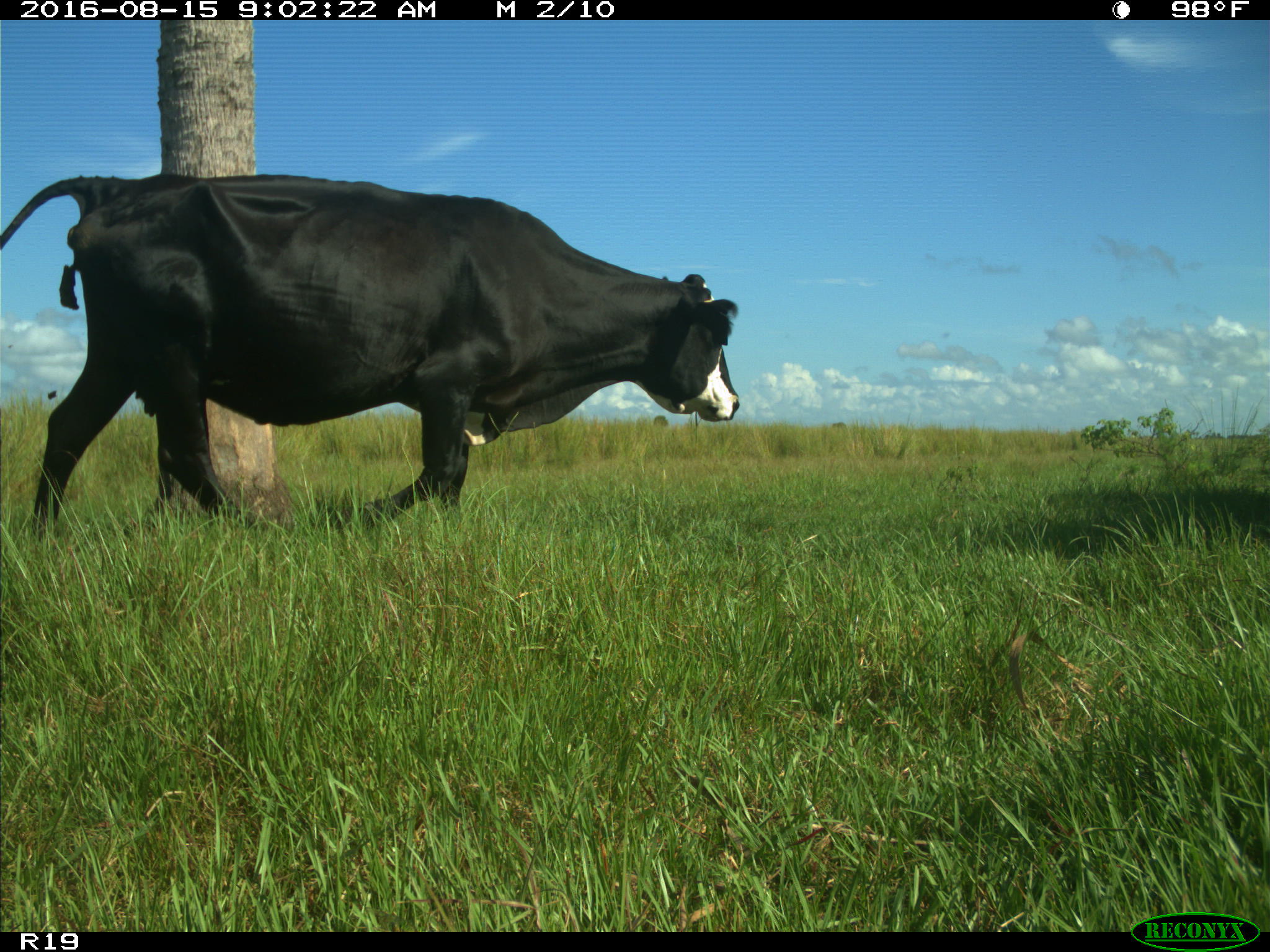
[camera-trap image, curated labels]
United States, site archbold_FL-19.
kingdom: Animalia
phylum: Chordata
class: Mammalia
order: Artiodactyla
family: Bovidae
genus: Bos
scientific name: Bos taurus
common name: domestic cow